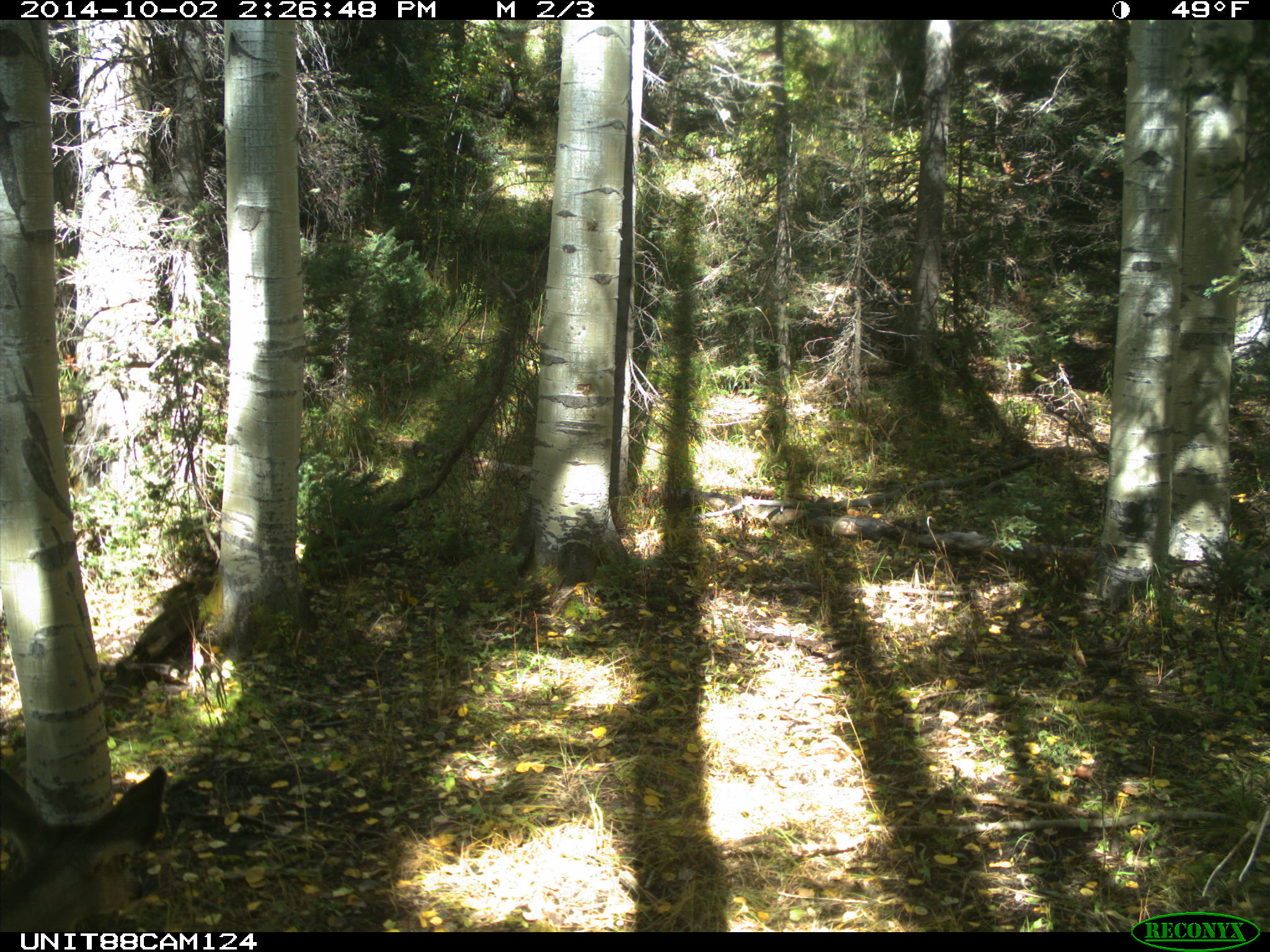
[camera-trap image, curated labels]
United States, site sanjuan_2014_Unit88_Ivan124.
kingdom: Animalia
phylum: Chordata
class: Mammalia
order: Artiodactyla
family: Cervidae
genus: Odocoileus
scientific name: Odocoileus hemionus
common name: mule deer